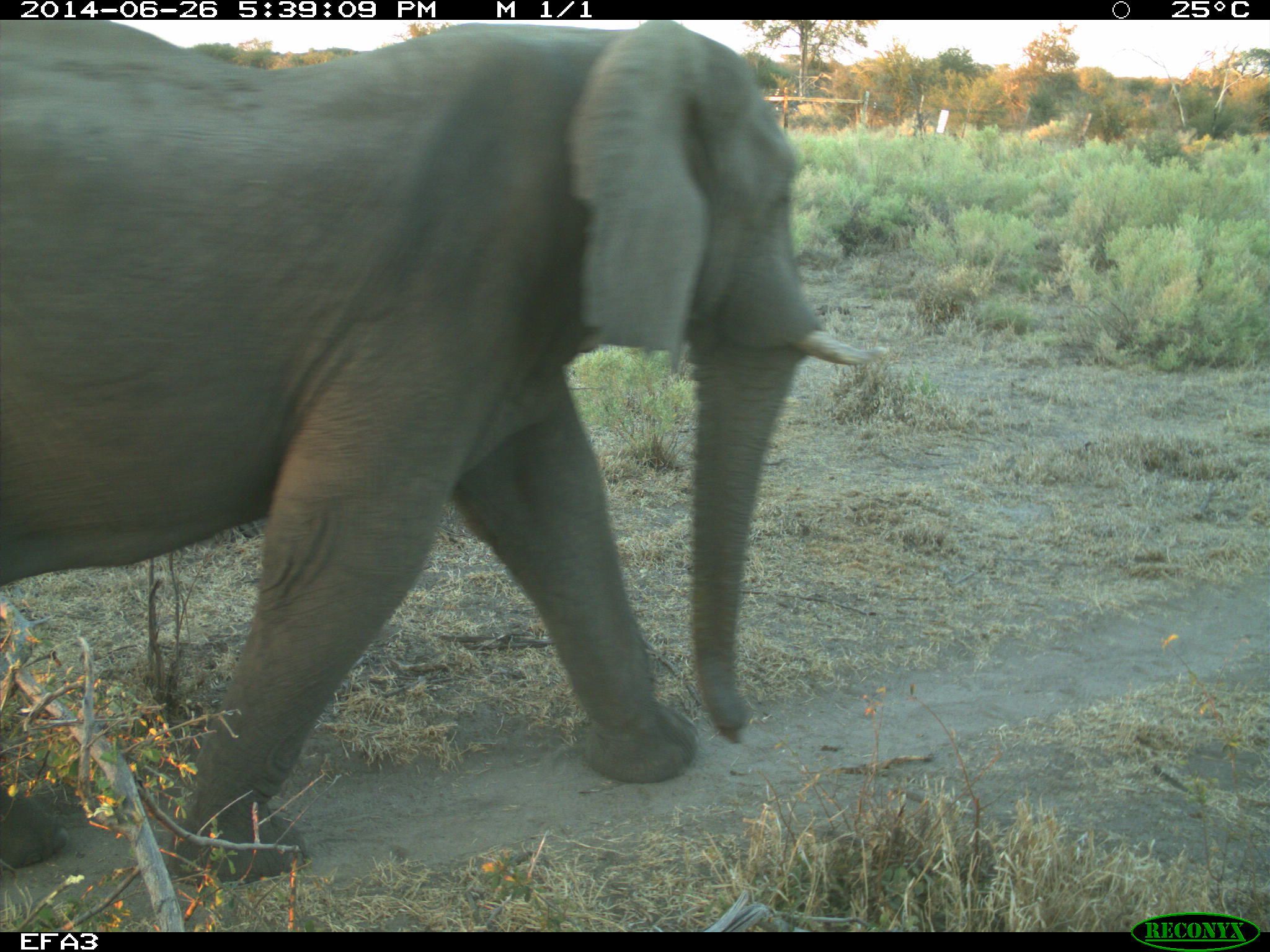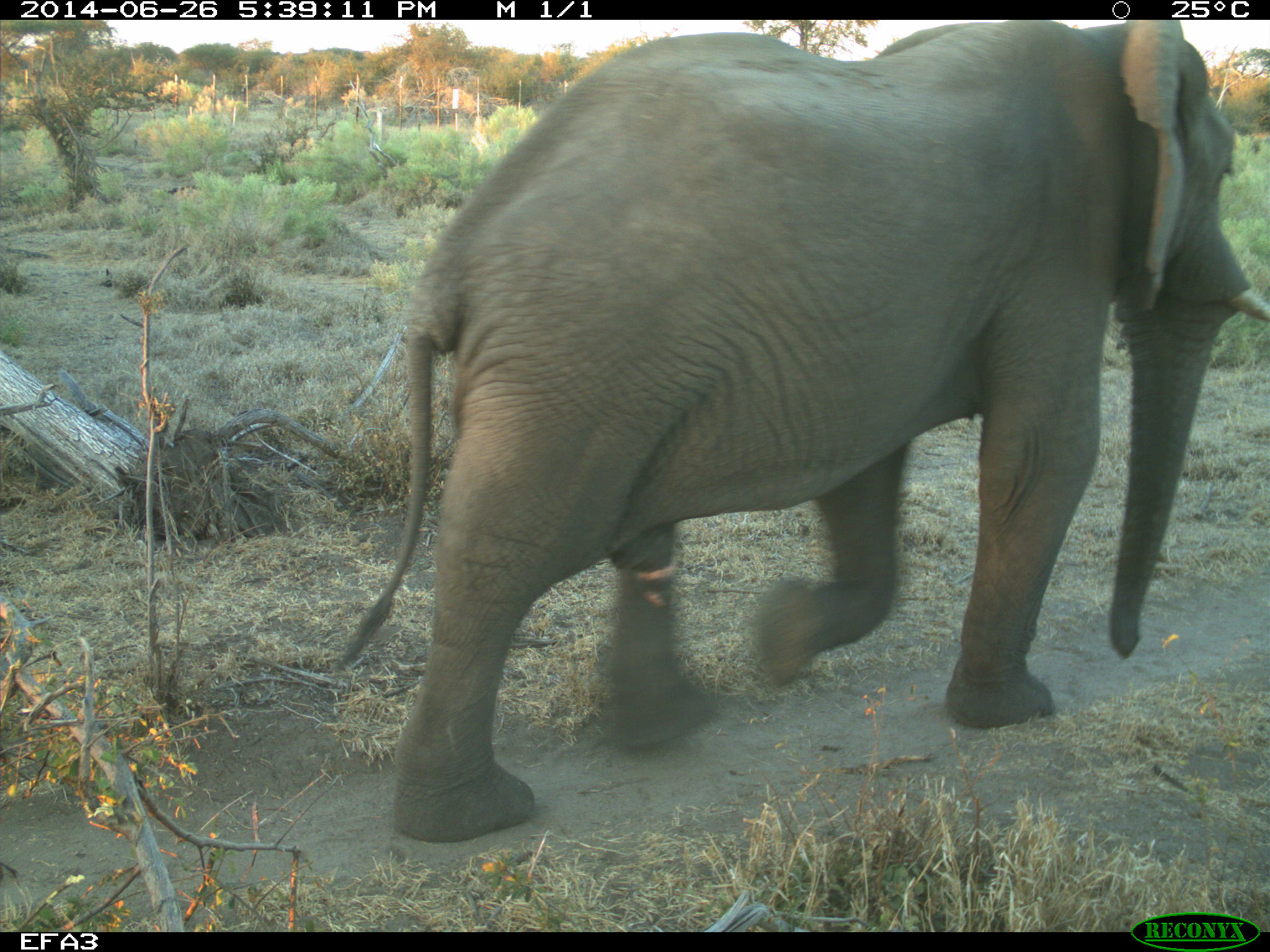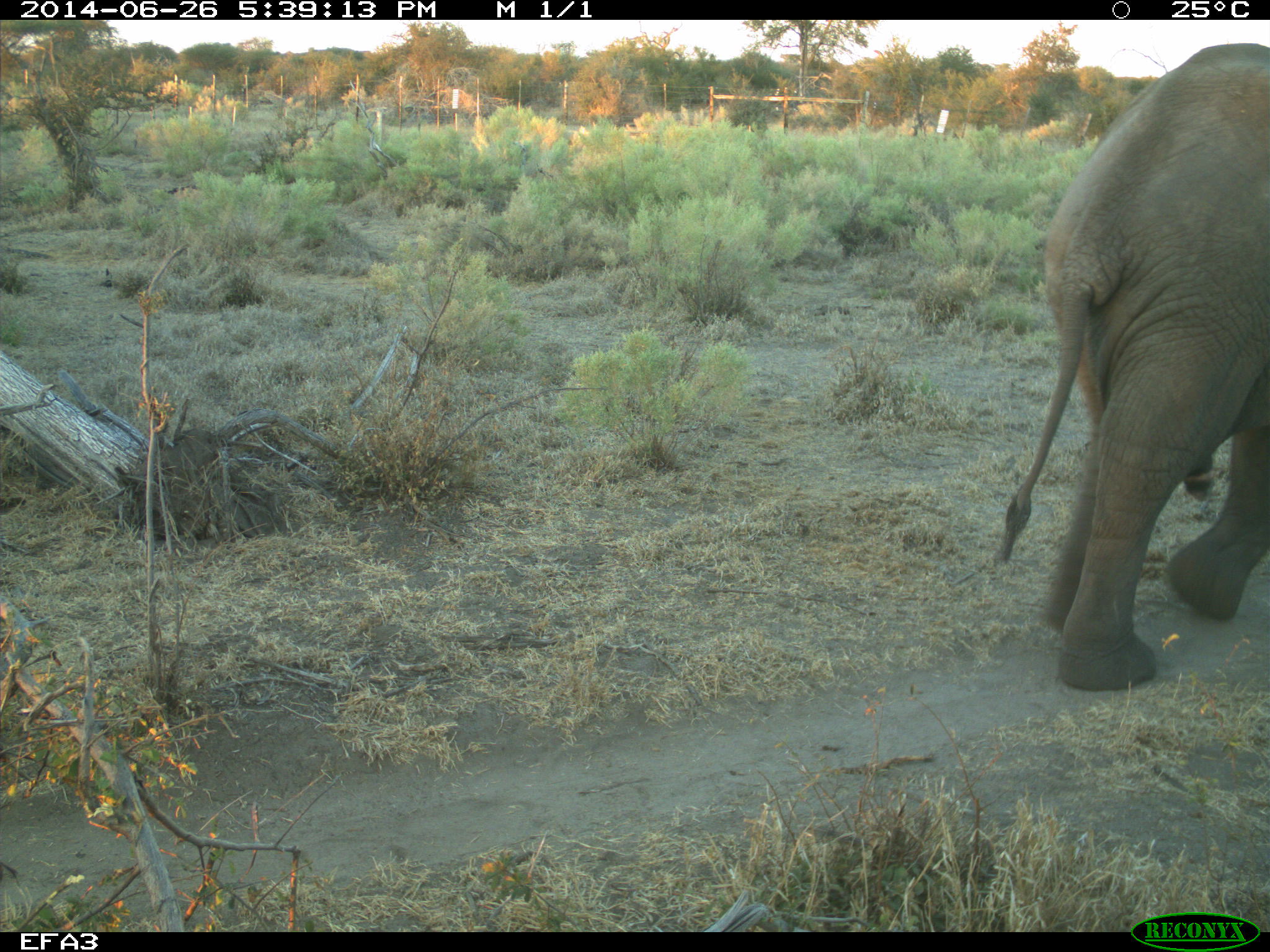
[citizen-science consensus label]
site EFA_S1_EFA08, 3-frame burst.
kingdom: Animalia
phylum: Chordata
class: Mammalia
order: Proboscidea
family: Elephantidae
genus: Loxodonta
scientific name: Loxodonta africana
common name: african bush elephant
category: elephant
Elephant (african bush elephant) (Loxodonta africana), count 1. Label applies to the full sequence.